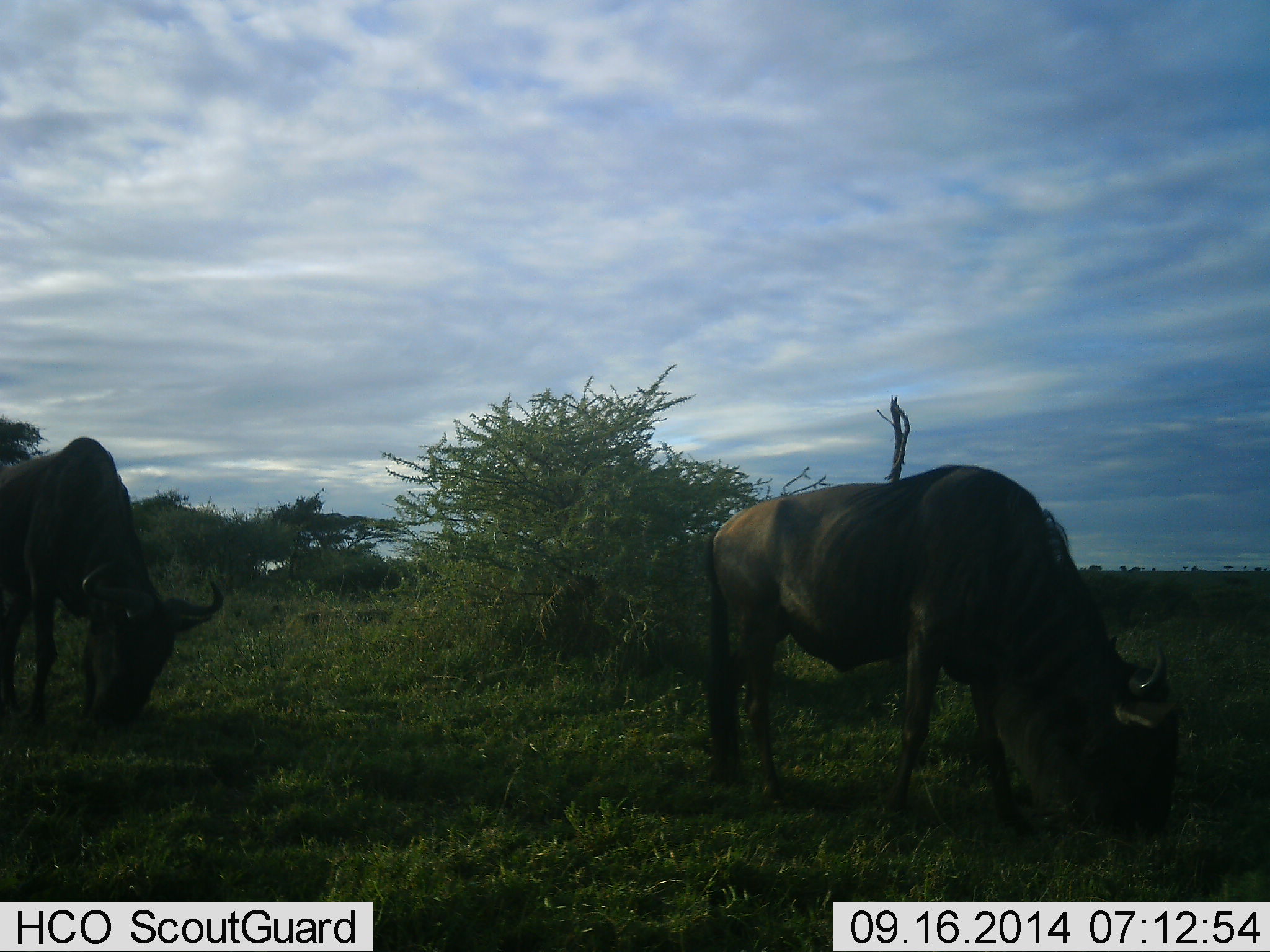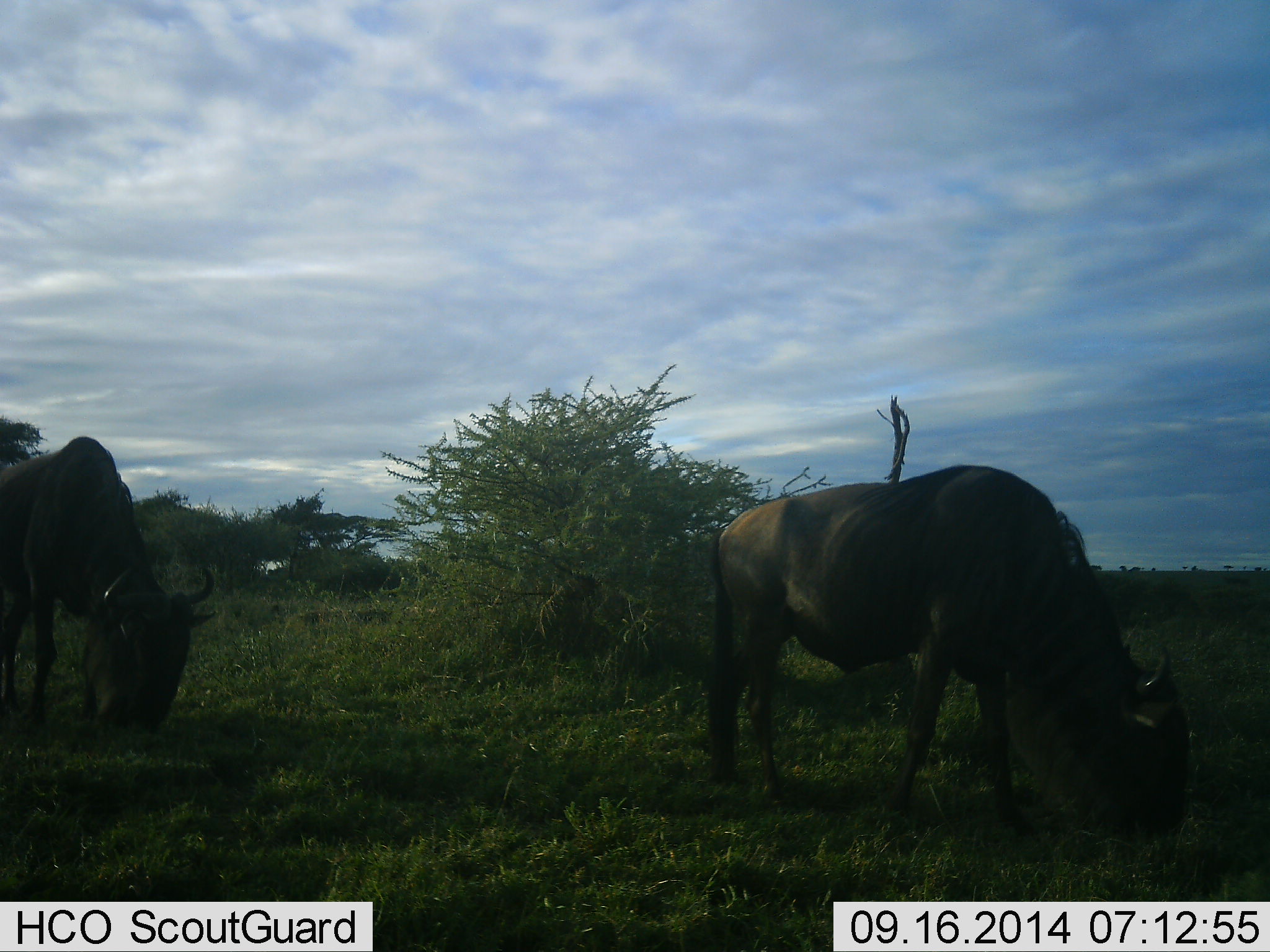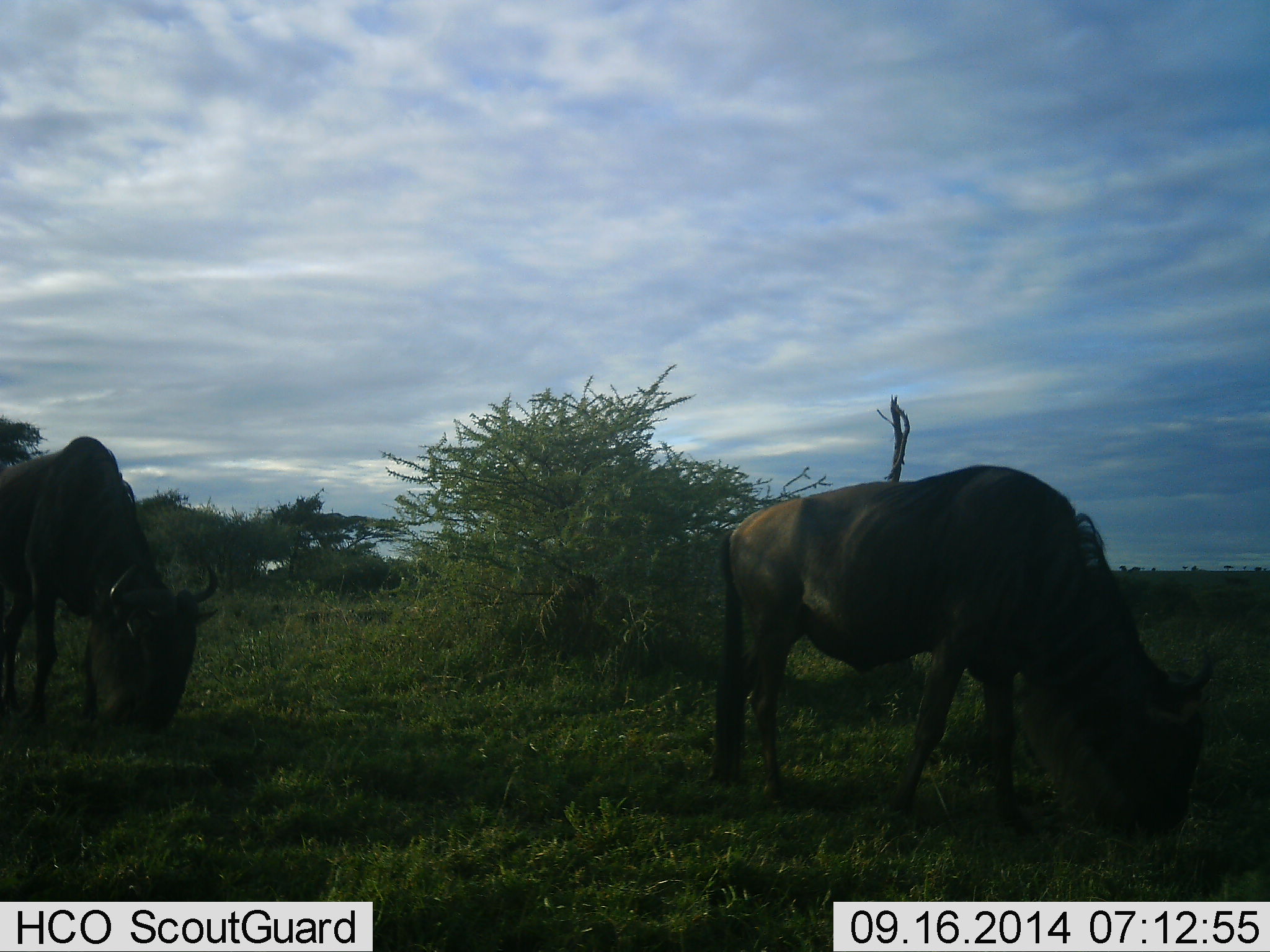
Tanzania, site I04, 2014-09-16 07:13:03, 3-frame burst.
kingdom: Animalia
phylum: Chordata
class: Mammalia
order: Artiodactyla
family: Bovidae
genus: Connochaetes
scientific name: Connochaetes taurinus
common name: blue wildebeest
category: wildebeest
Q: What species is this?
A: Wildebeest (blue wildebeest) (Connochaetes taurinus).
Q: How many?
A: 2.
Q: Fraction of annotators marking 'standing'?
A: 60%.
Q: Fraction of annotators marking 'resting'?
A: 0%.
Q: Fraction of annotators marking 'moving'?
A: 10%.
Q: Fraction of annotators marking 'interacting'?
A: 0%.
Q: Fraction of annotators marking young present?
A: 0%.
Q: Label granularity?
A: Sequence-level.